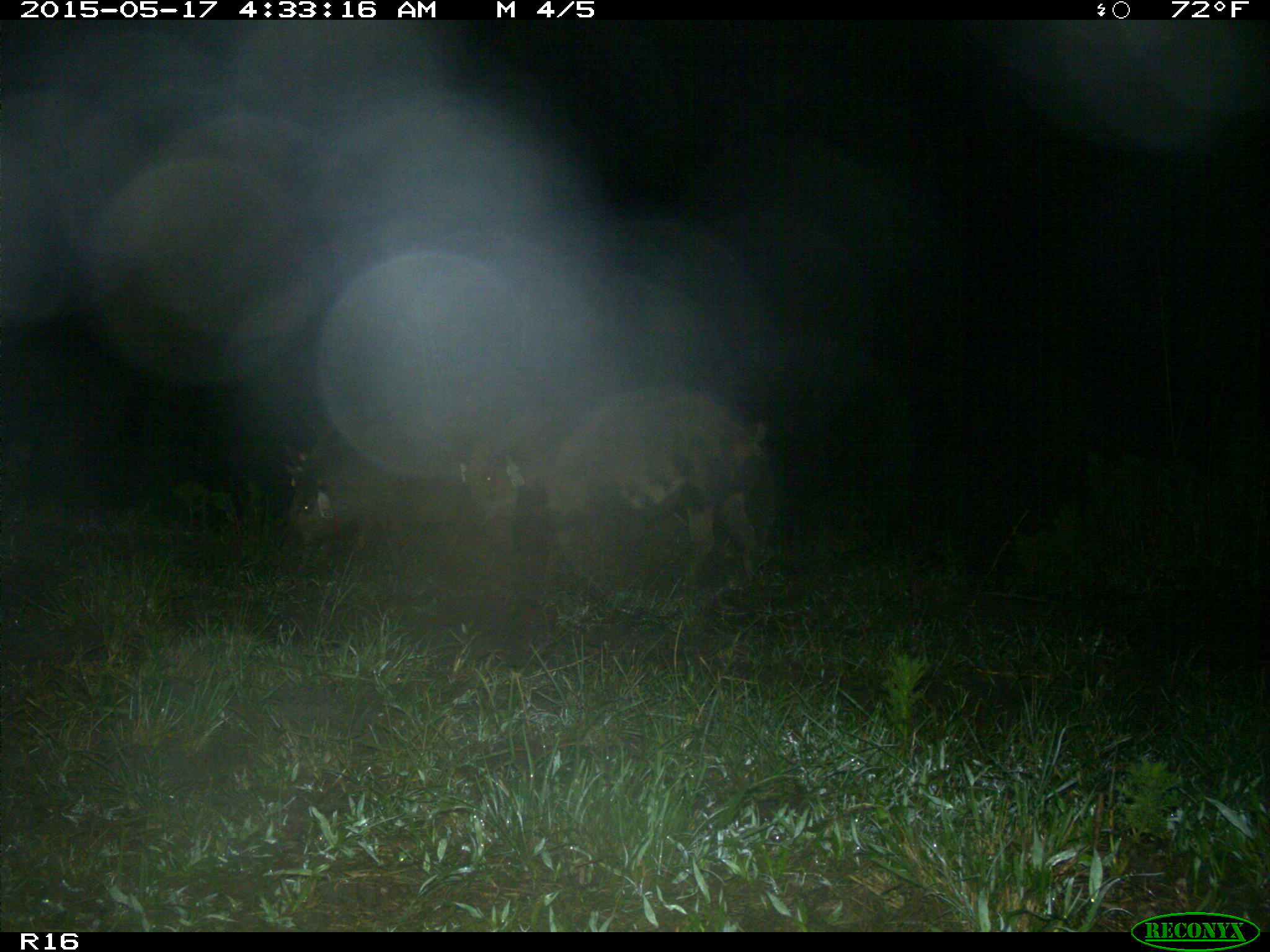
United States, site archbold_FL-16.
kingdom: Animalia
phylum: Chordata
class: Mammalia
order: Artiodactyla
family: Suidae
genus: Sus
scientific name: Sus scrofa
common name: wild boar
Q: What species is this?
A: Sus scrofa (wild boar).